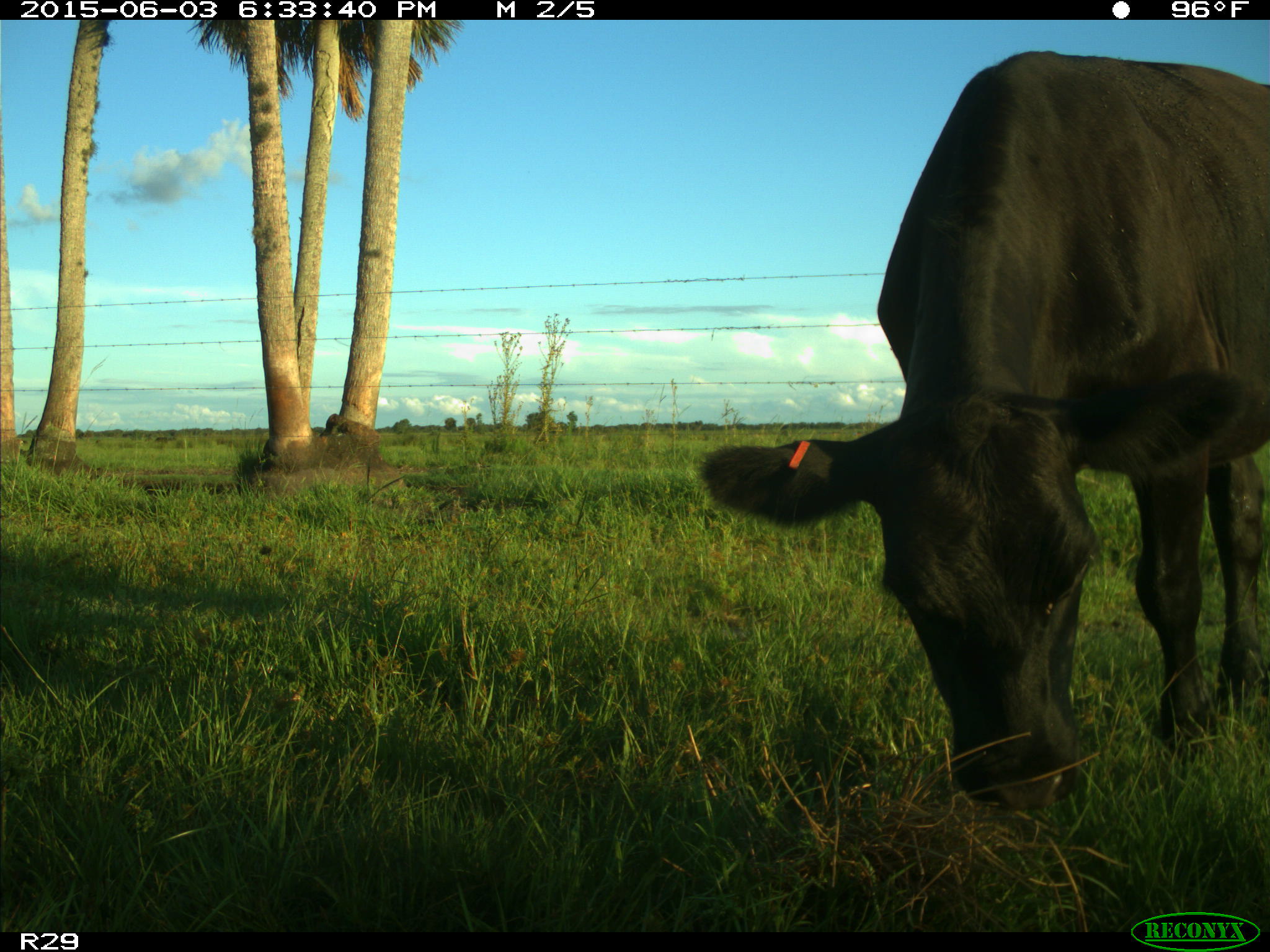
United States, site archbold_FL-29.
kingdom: Animalia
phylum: Chordata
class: Mammalia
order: Artiodactyla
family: Bovidae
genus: Bos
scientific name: Bos taurus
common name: domestic cow